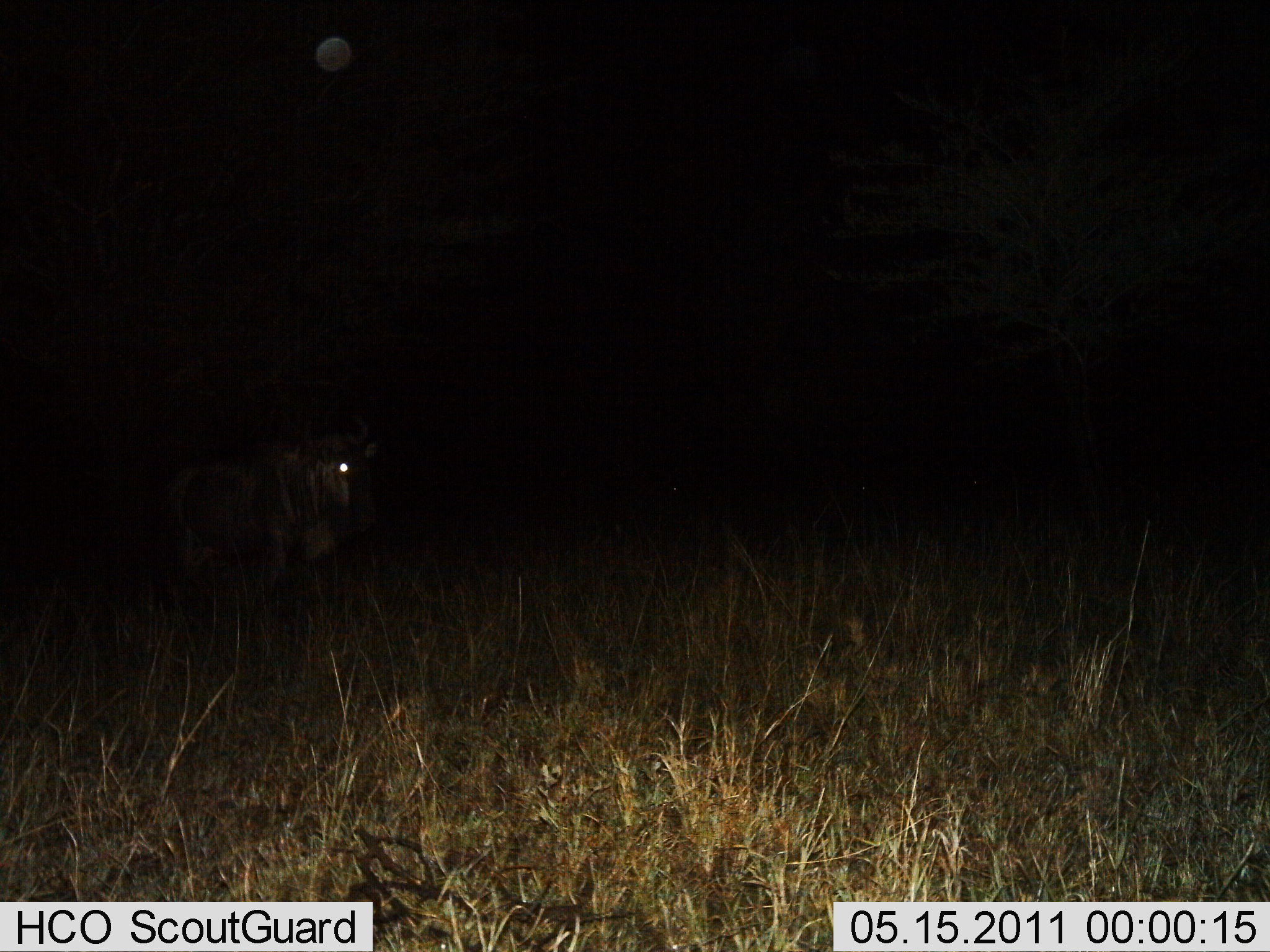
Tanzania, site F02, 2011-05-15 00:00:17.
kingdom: Animalia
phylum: Chordata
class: Mammalia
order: Artiodactyla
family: Bovidae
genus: Connochaetes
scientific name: Connochaetes taurinus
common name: blue wildebeest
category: wildebeest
Wildebeest (blue wildebeest) (Connochaetes taurinus), count 1. Behavior (volunteer vote fractions): standing 73%, resting 0%, moving 18%, interacting 0%. Young present (vote fraction): 0%. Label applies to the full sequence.